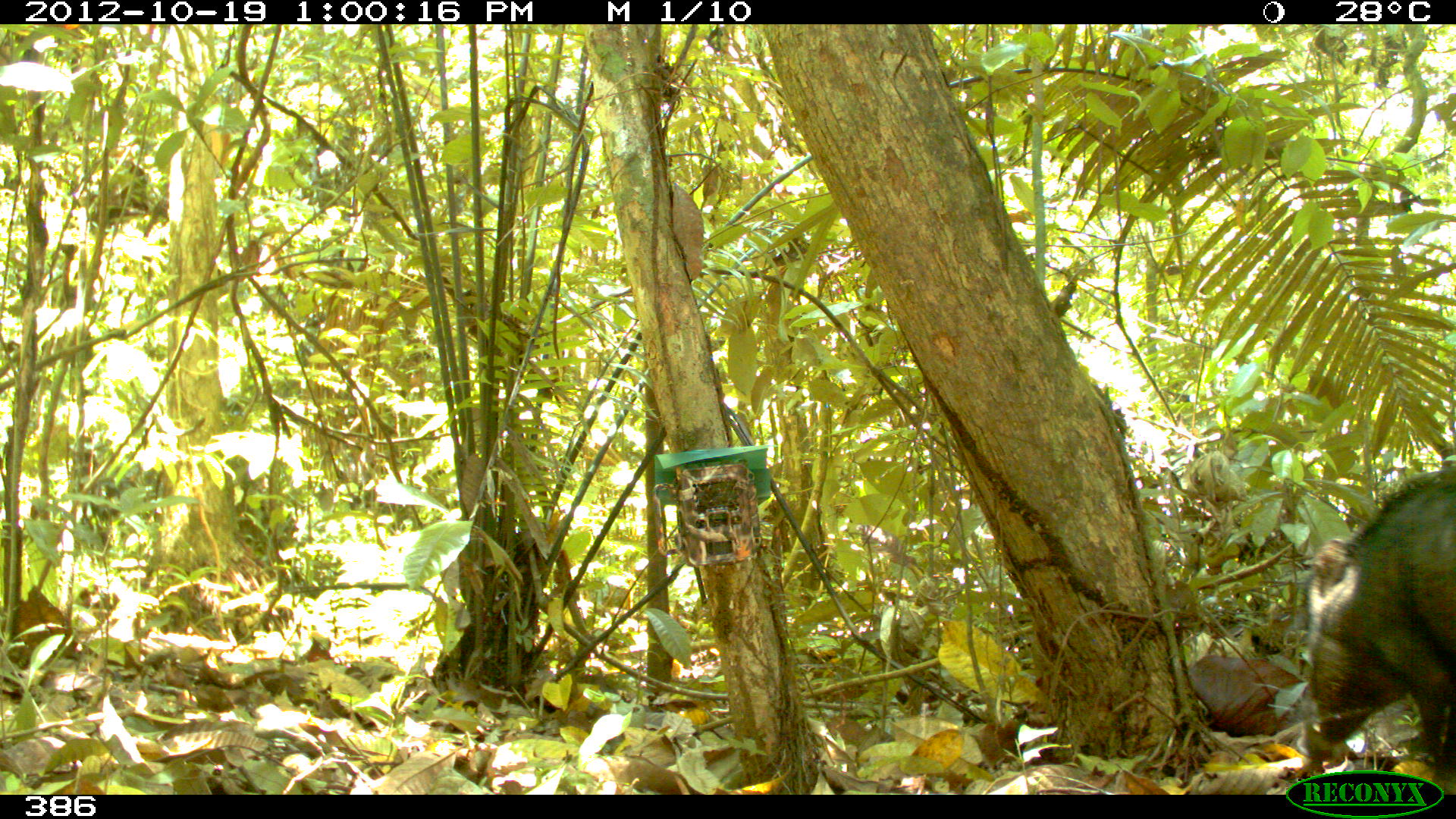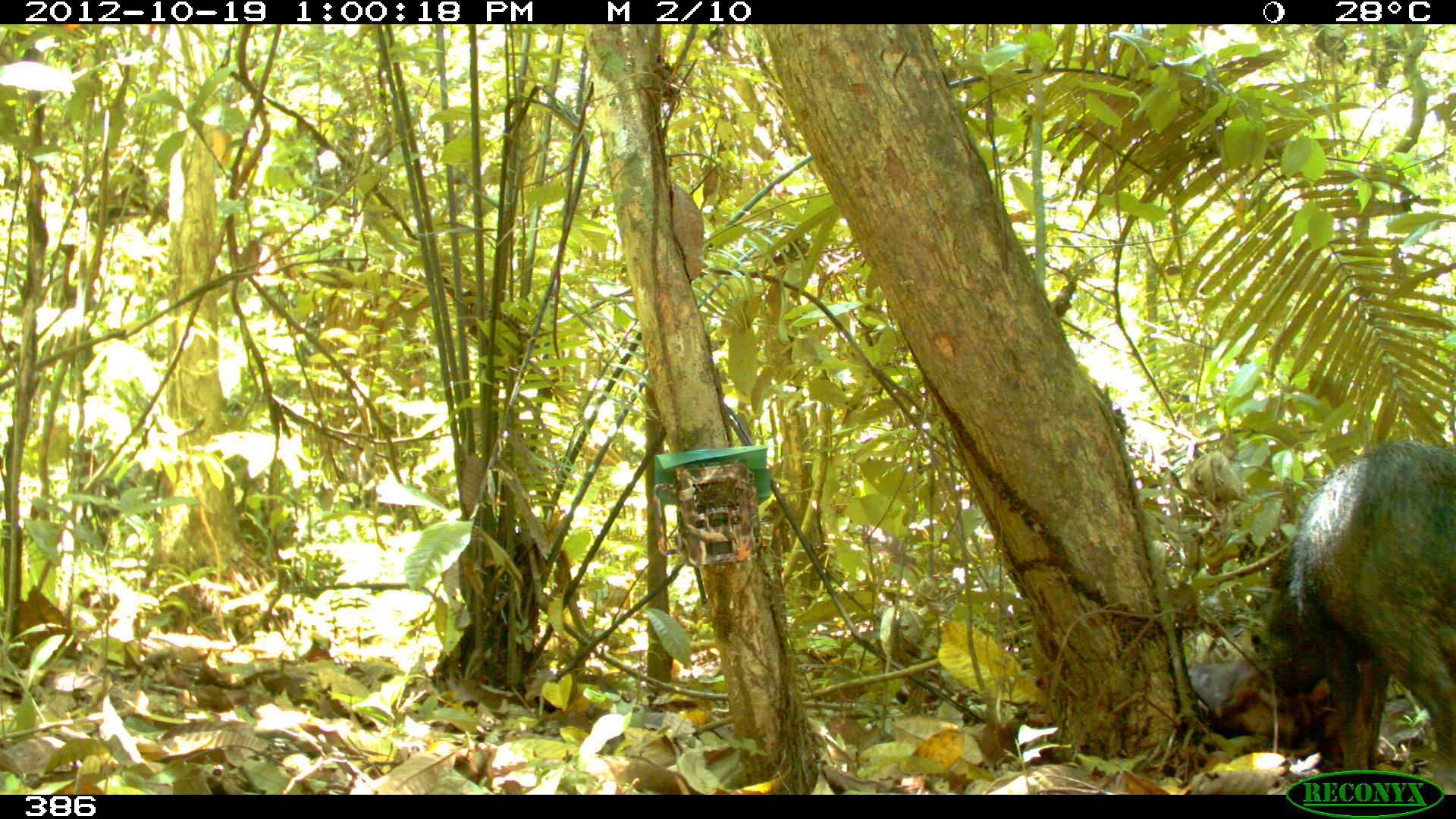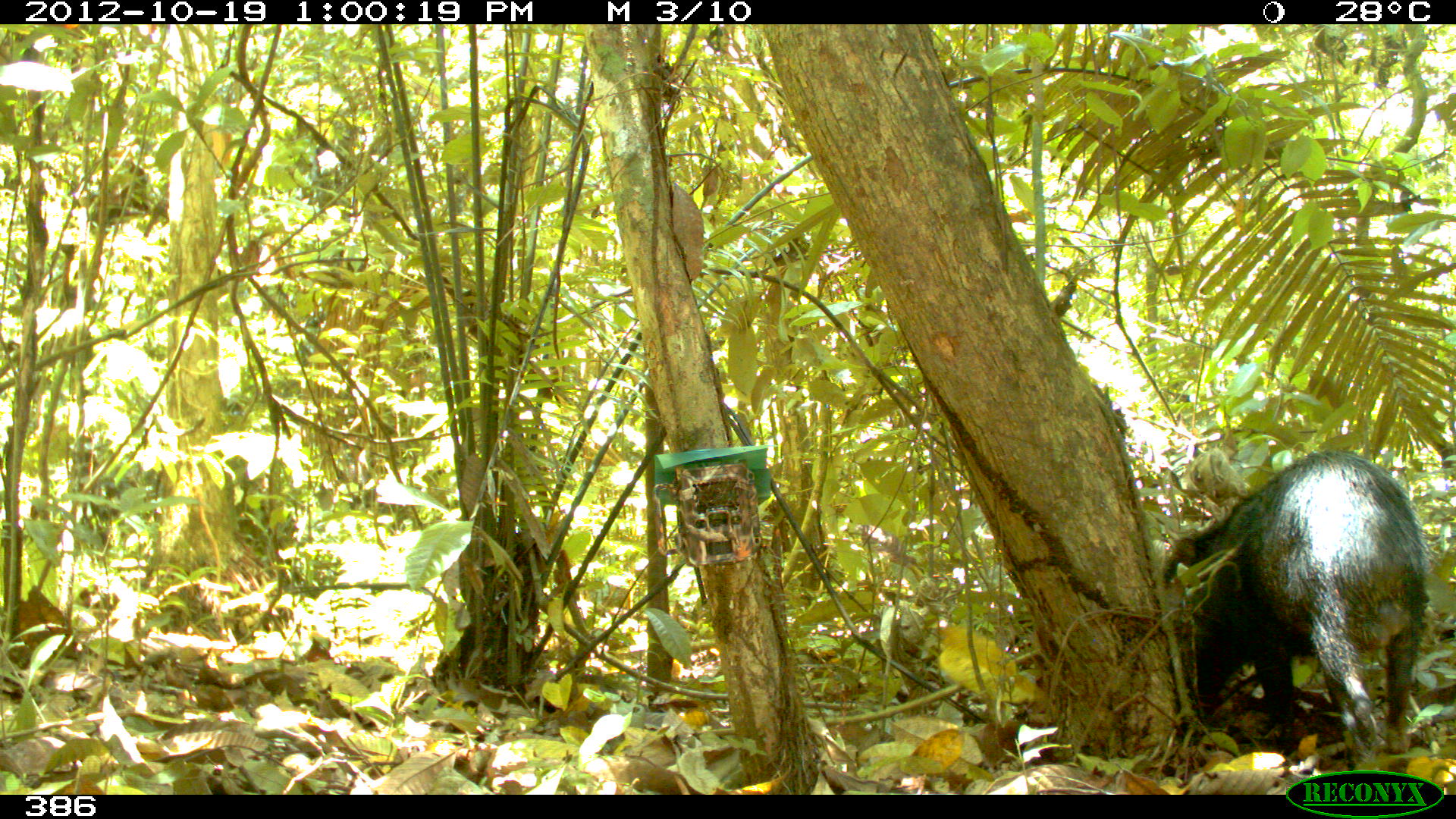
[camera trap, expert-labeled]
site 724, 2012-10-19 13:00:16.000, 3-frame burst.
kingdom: Animalia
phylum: Chordata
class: Mammalia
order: Artiodactyla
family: Tayassuidae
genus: Tayassu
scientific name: Tayassu pecari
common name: white-lipped peccary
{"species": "Tayassu pecari (white-lipped peccary)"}